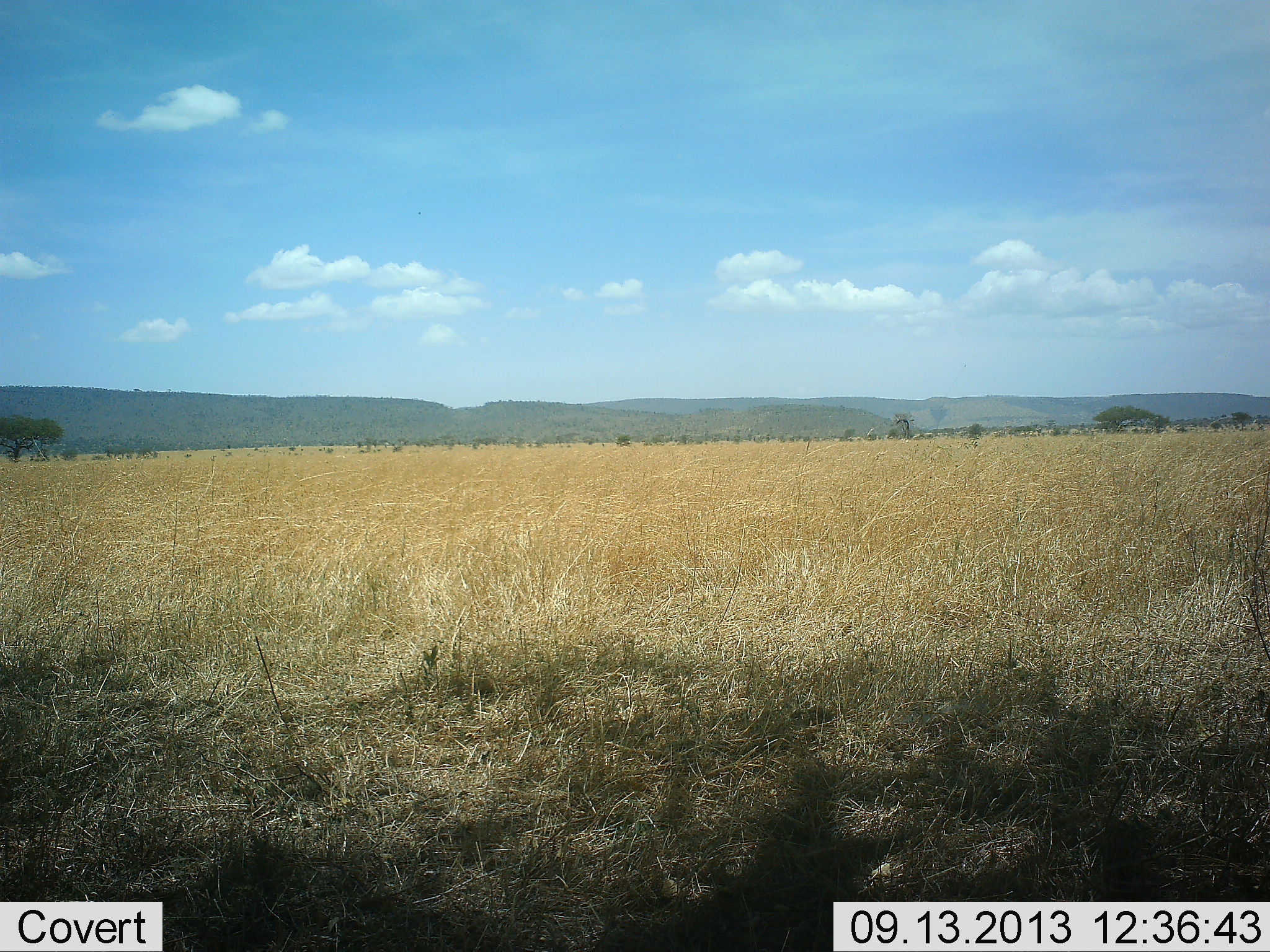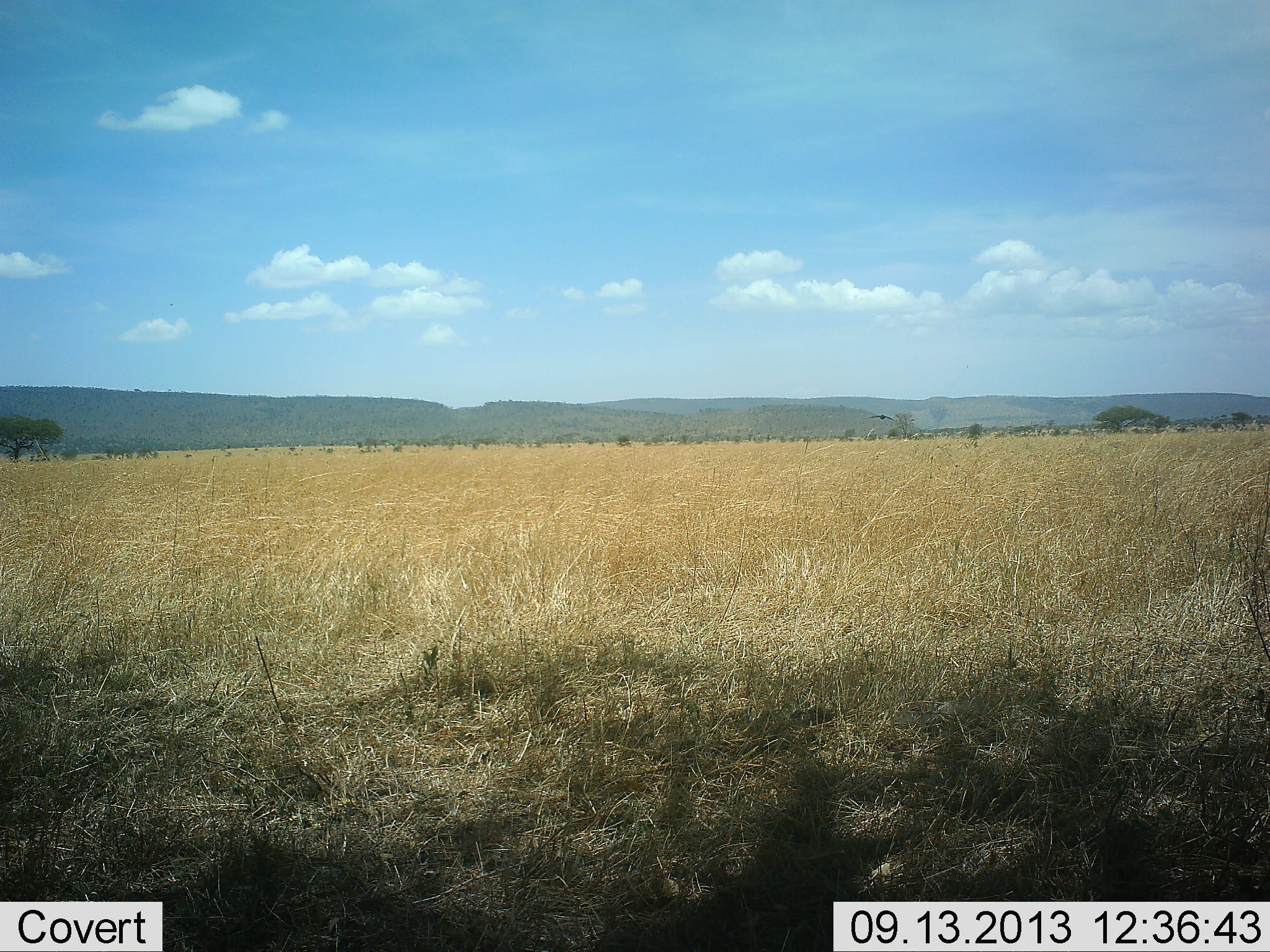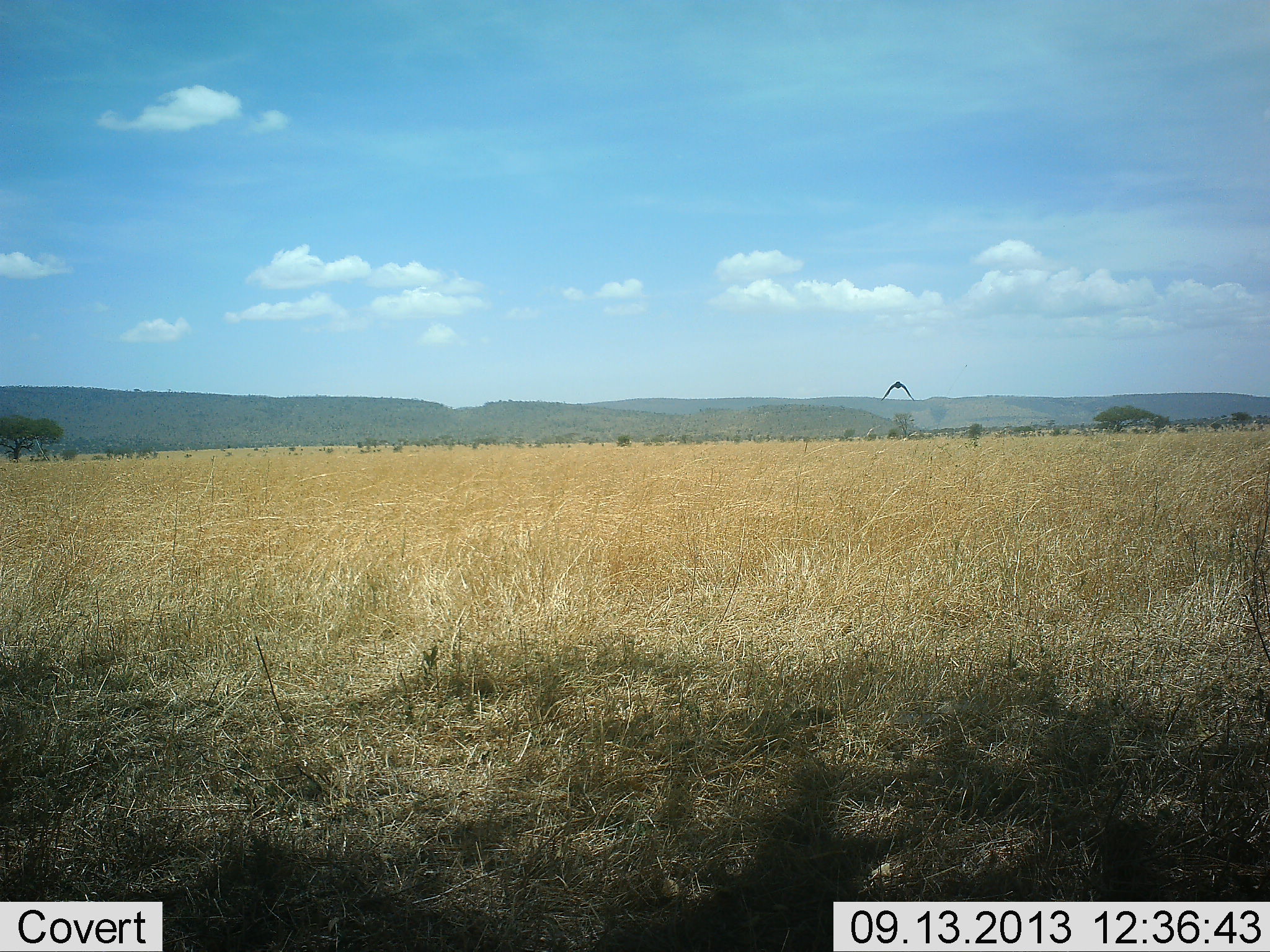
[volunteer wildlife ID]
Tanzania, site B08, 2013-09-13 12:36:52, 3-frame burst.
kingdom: Animalia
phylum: Chordata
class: Aves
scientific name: Aves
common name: bird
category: otherbird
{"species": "otherbird (bird) (Aves)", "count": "1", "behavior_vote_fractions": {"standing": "0%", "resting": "0%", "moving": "100%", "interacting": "0%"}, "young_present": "0%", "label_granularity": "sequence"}